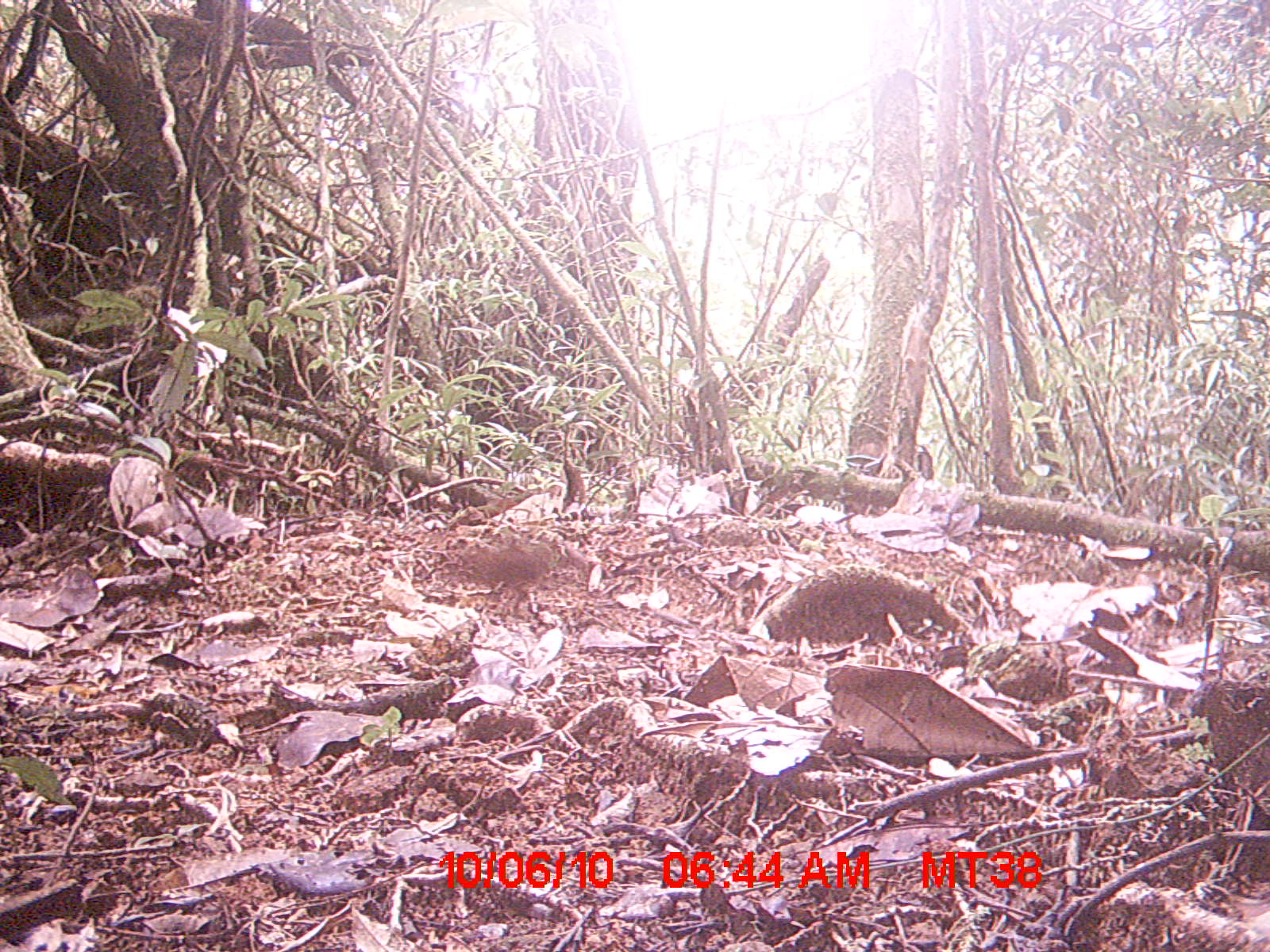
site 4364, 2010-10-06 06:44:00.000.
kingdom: Animalia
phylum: Chordata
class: Mammalia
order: Rodentia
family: Muridae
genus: Rattus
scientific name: Rattus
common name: rodent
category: unknown rat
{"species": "unknown rat (rodent) (Rattus)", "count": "1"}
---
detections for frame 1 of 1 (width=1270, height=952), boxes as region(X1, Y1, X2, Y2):
unknown rat: region(448, 544, 568, 614)